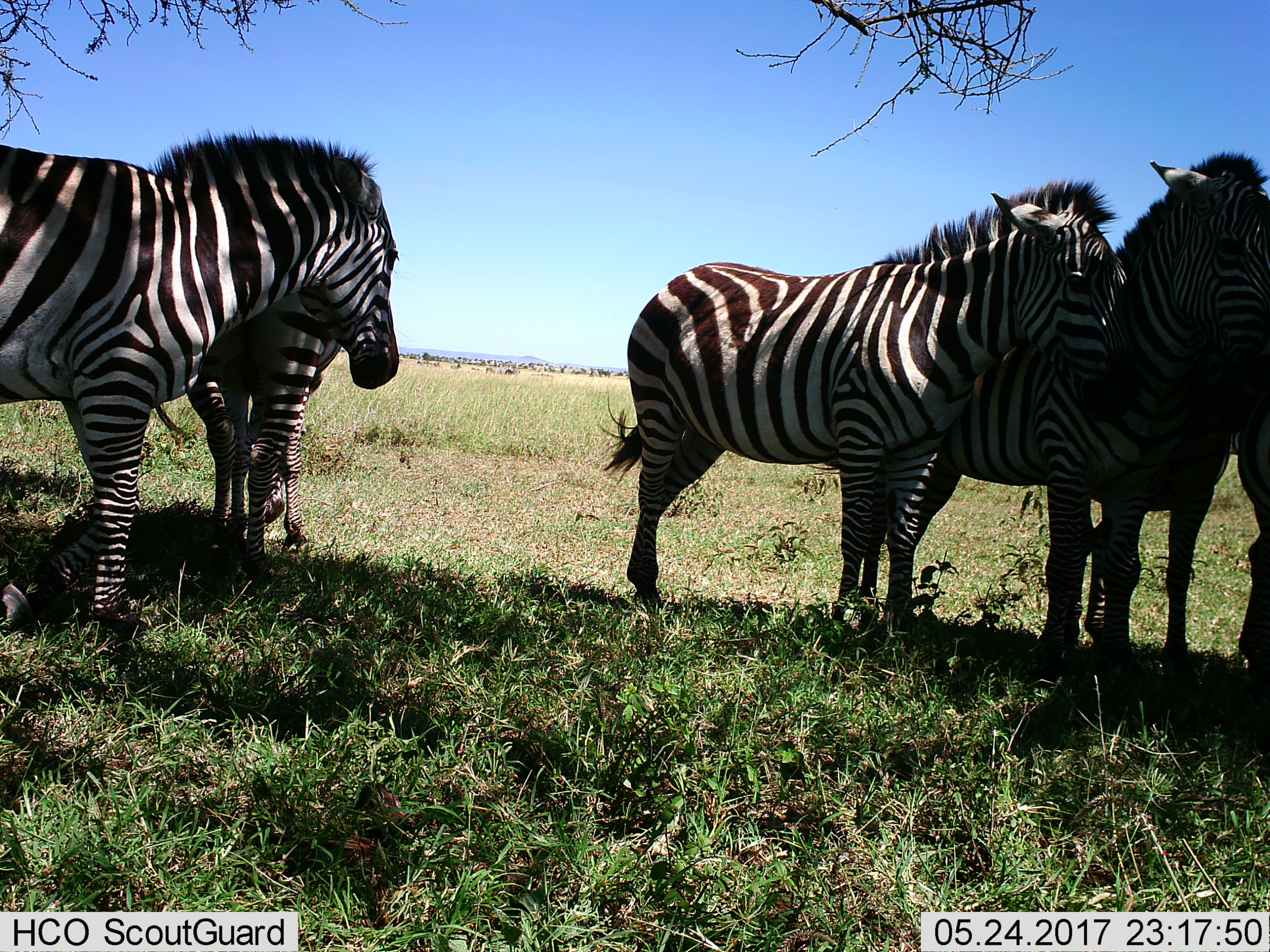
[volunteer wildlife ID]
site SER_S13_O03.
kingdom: Animalia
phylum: Chordata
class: Mammalia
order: Perissodactyla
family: Equidae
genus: Equus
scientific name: Equus quagga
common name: plains zebra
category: zebraplains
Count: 5.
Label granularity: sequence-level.